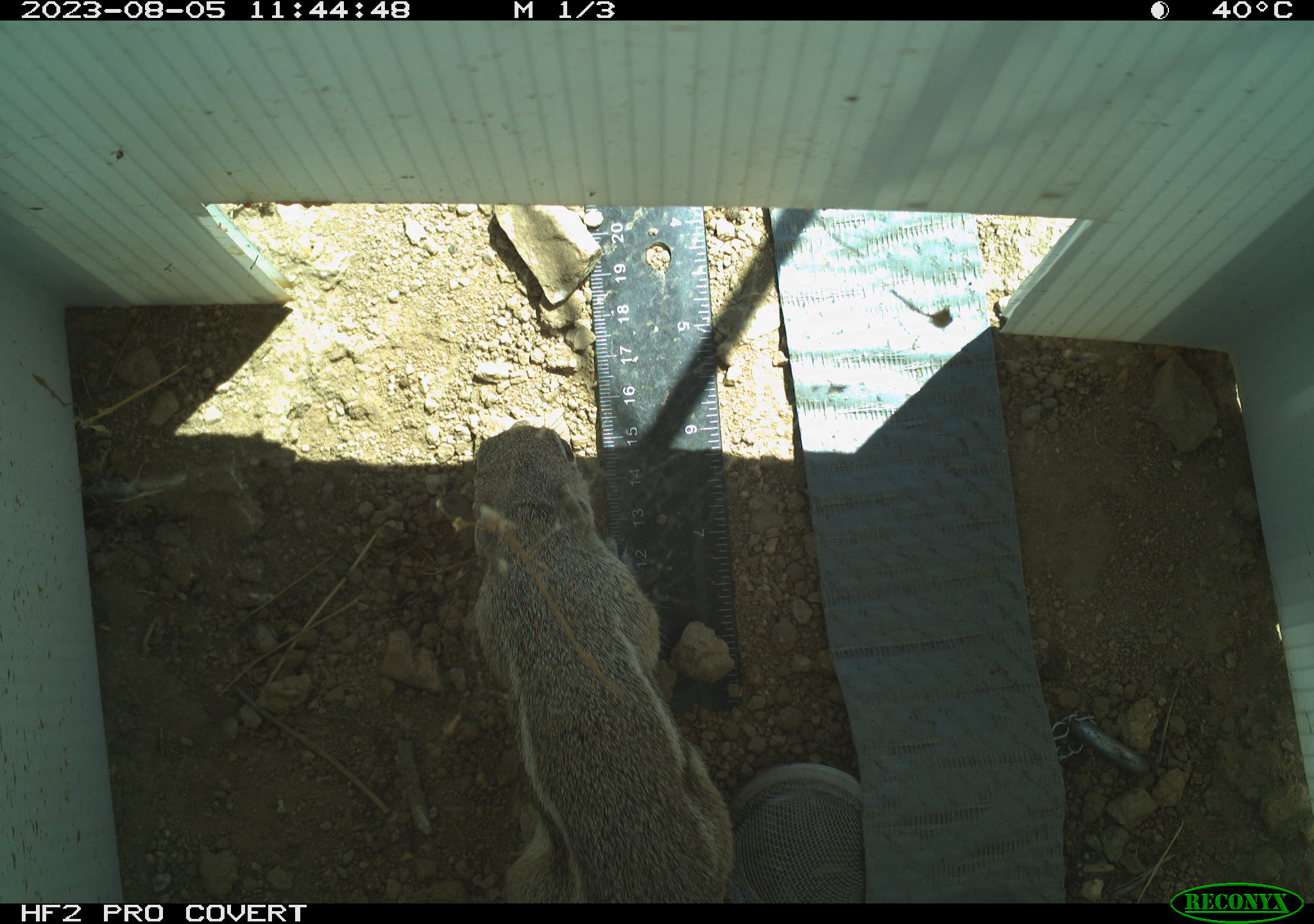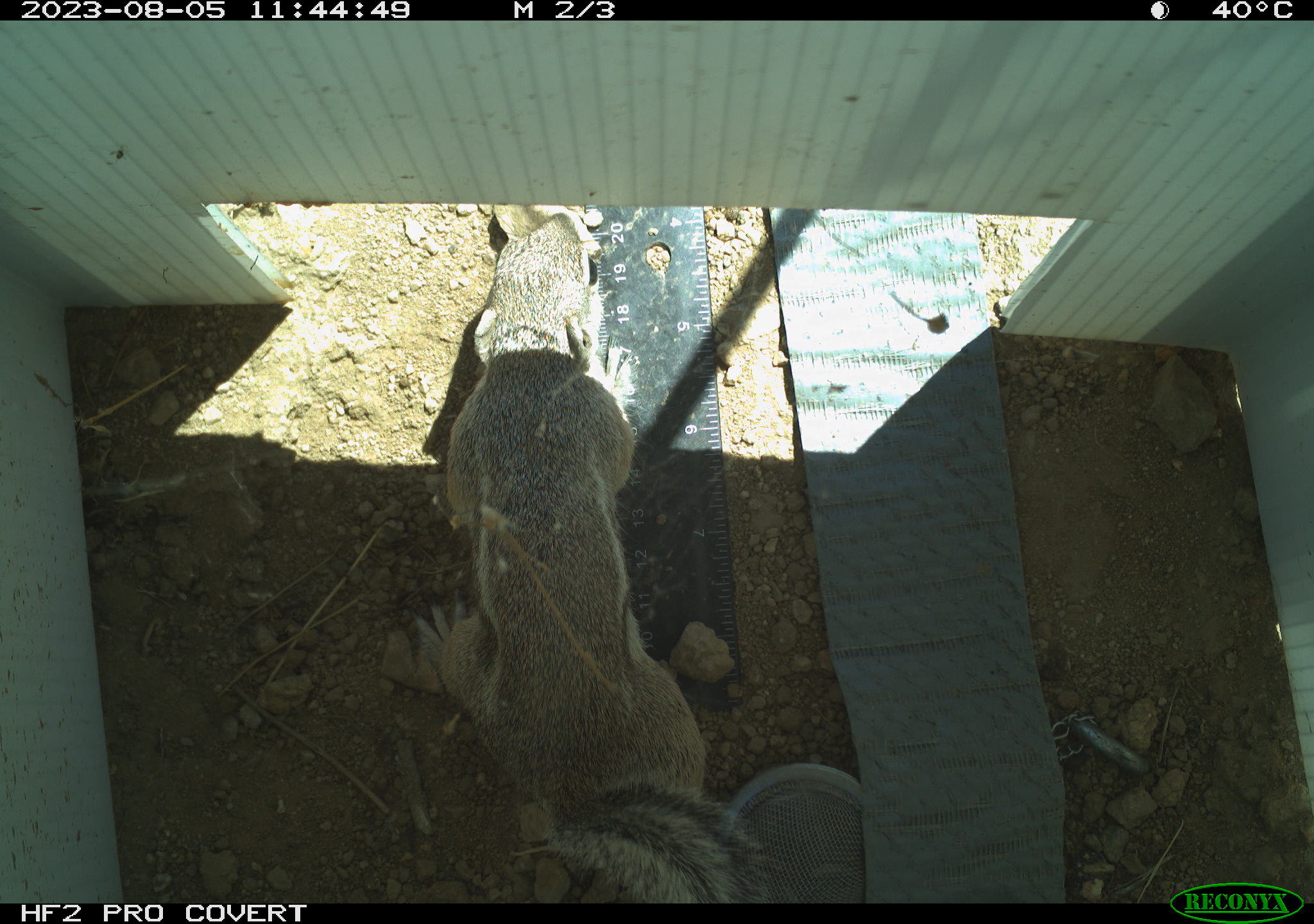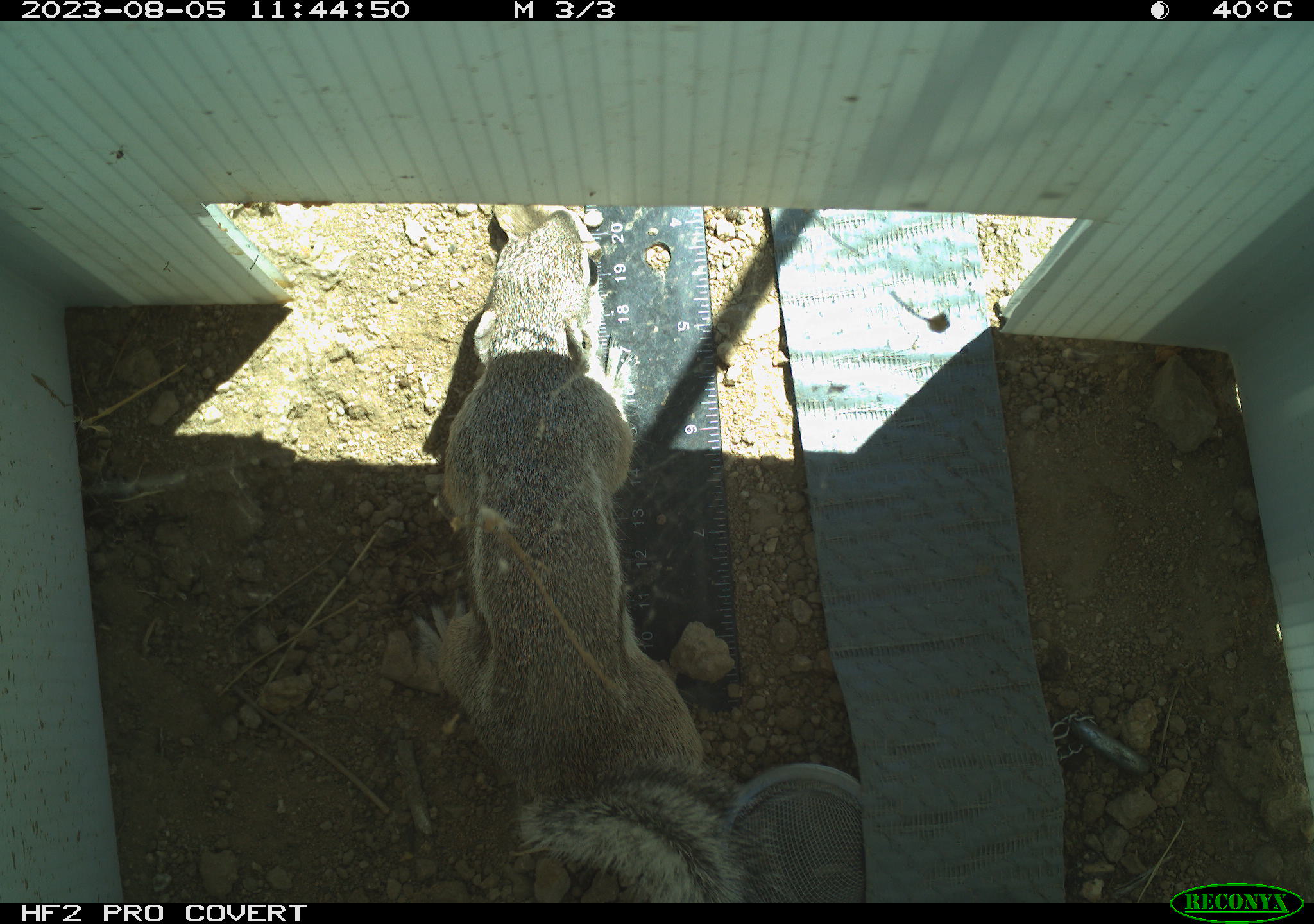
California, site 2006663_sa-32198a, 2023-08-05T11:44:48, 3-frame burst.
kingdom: Animalia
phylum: Chordata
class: Mammalia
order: Rodentia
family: Sciuridae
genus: Ammospermophilus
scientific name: Ammospermophilus leucurus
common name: white-tailed antelope squirrel